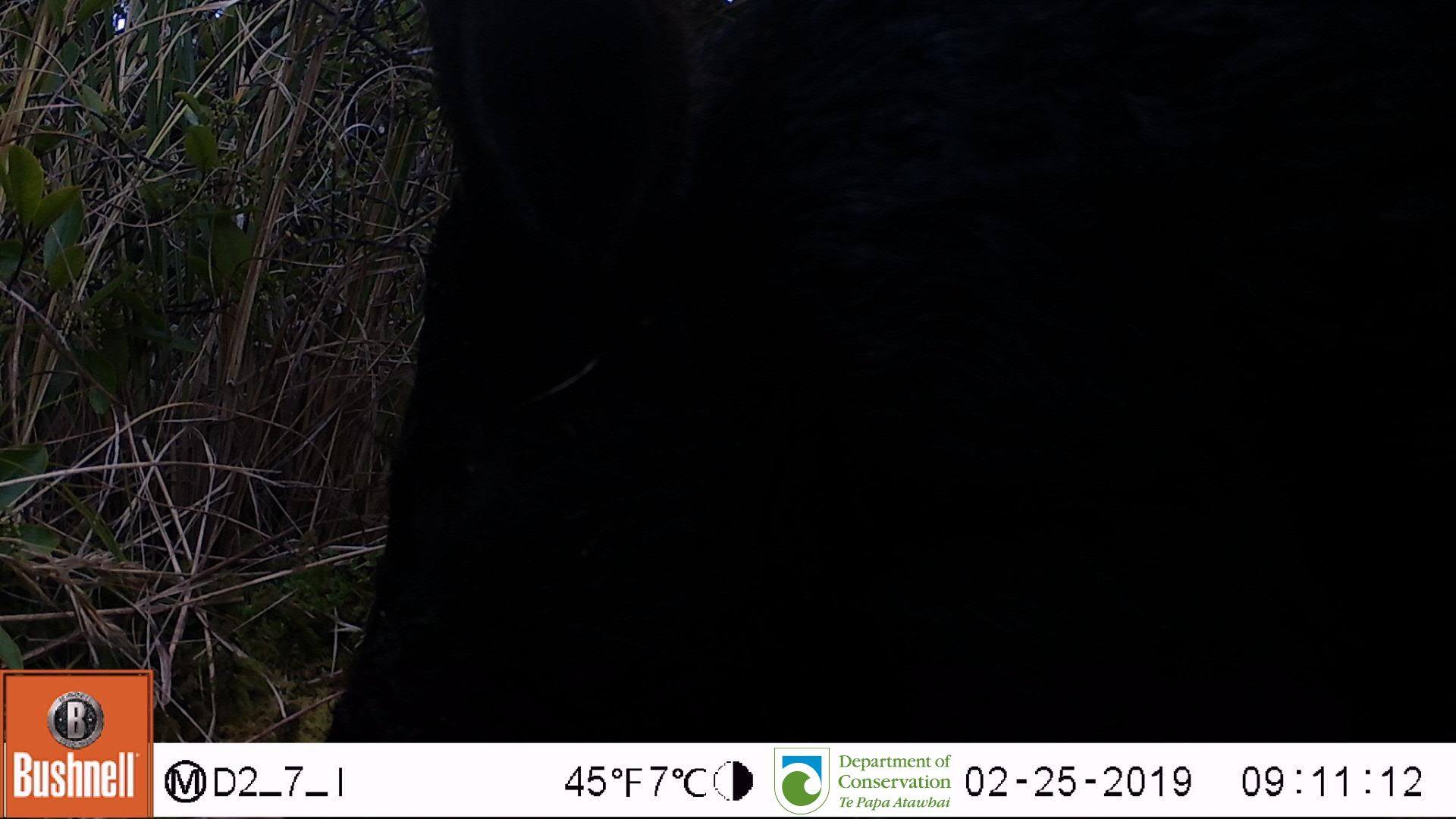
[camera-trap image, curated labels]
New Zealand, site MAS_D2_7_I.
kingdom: Animalia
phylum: Chordata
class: Mammalia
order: Artiodactyla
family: Suidae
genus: Sus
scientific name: Sus scrofa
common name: pig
Pig (Sus scrofa).